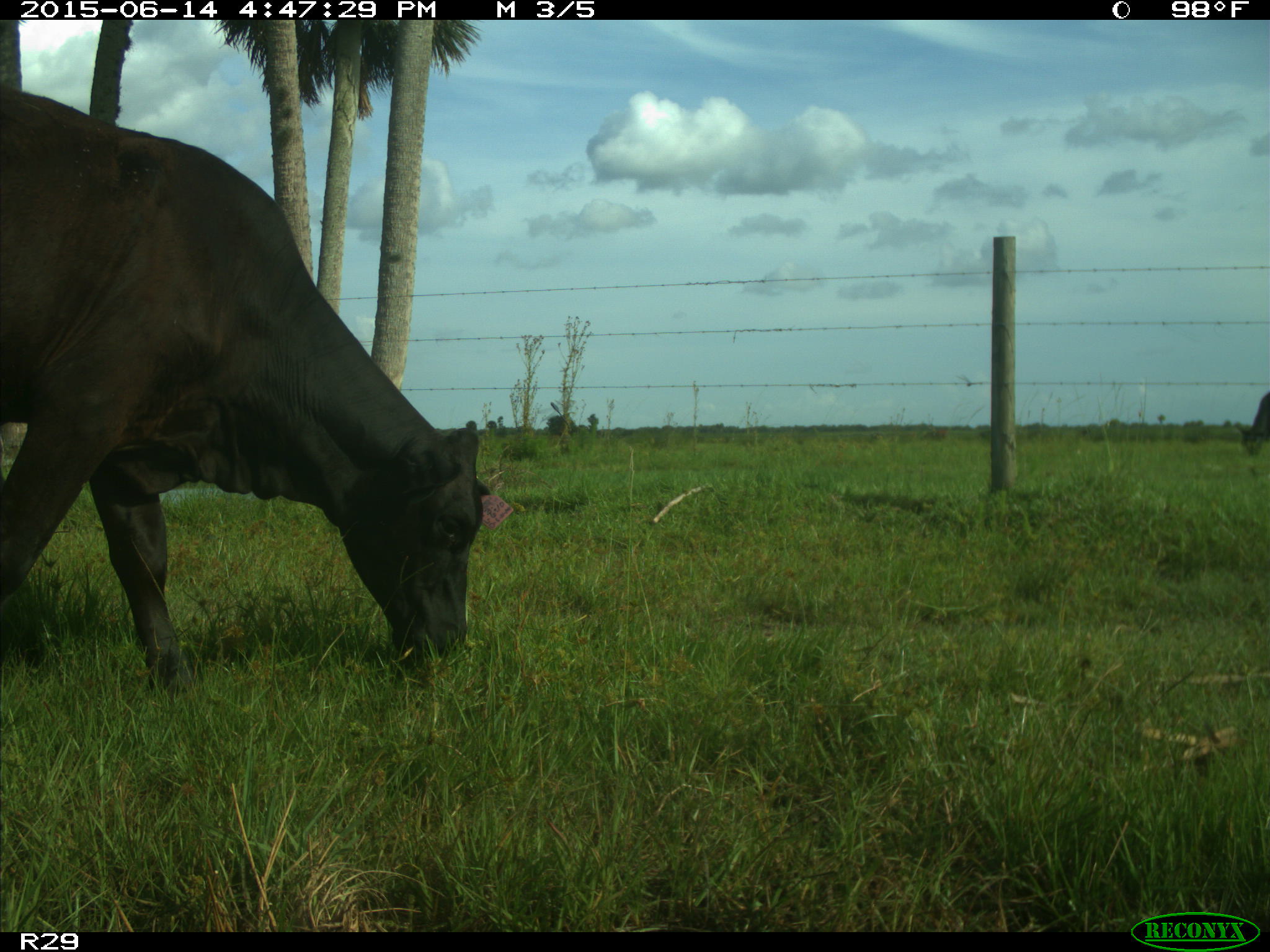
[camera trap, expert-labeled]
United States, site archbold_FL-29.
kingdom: Animalia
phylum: Chordata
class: Mammalia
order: Artiodactyla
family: Bovidae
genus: Bos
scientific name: Bos taurus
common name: domestic cow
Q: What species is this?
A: Bos taurus (domestic cow).